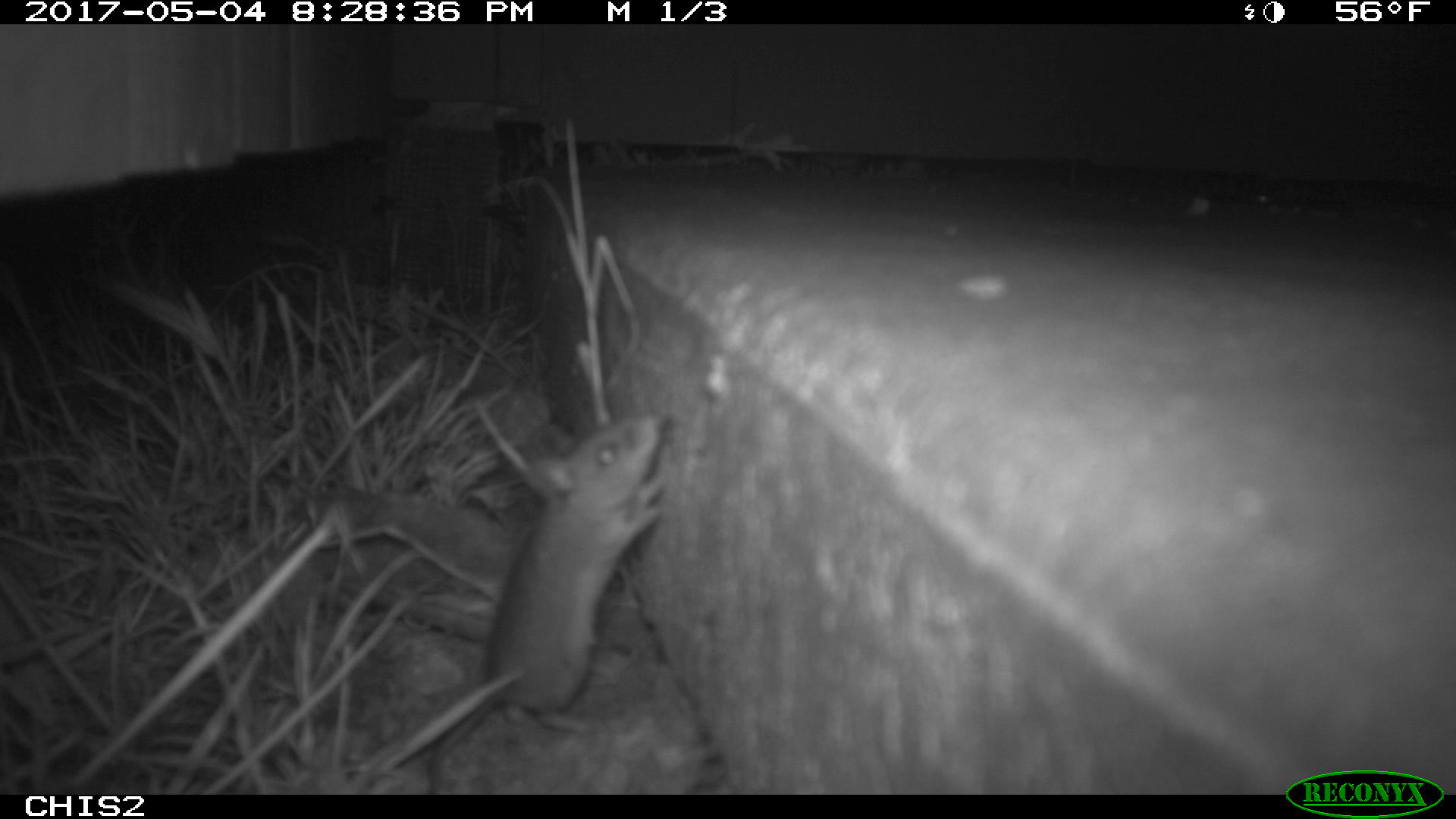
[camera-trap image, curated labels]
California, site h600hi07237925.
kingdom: Animalia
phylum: Chordata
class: Mammalia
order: Rodentia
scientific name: Rodentia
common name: rodent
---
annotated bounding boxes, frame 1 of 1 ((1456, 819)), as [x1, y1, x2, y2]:
rodent: [428, 410, 667, 767]